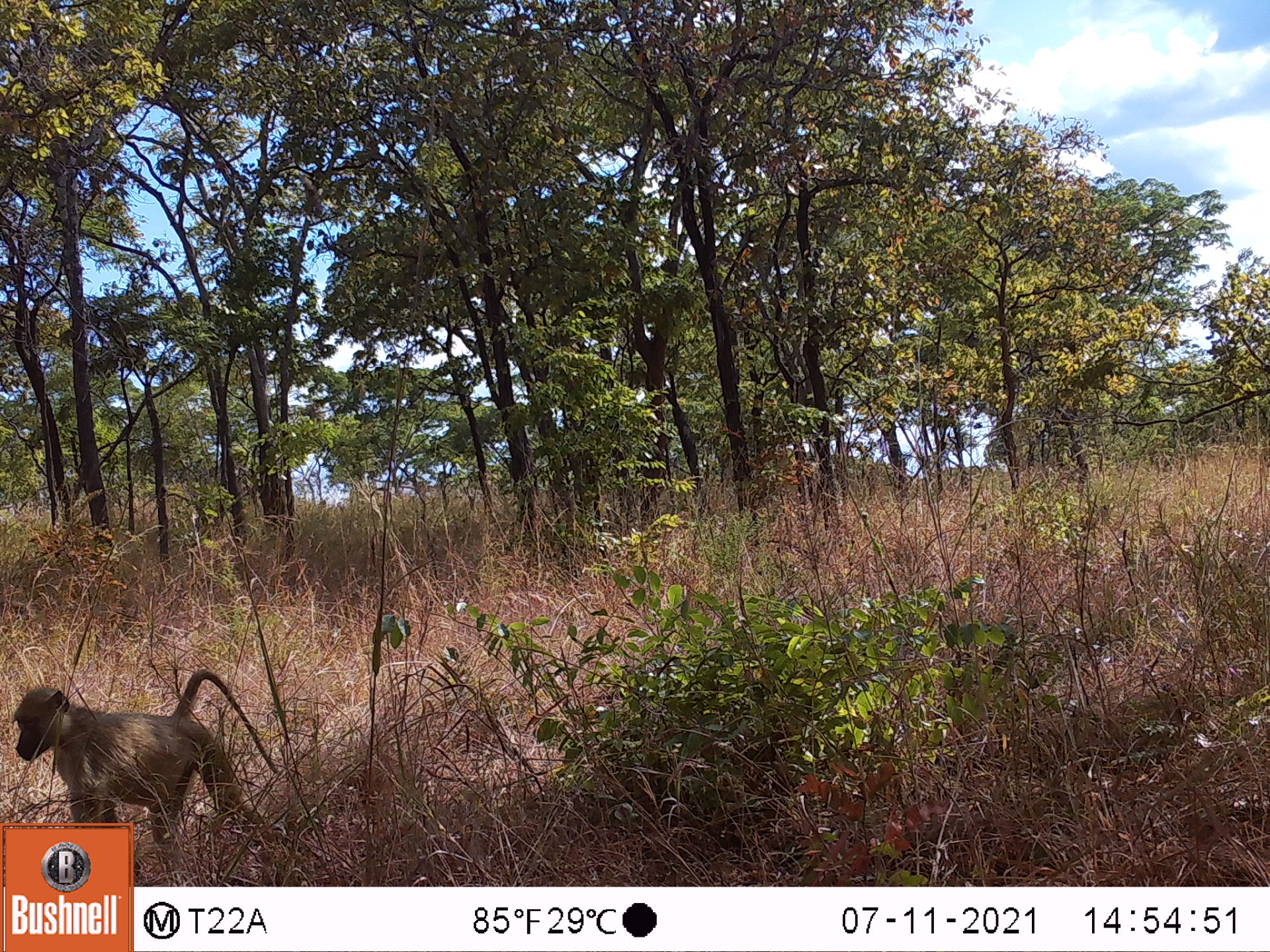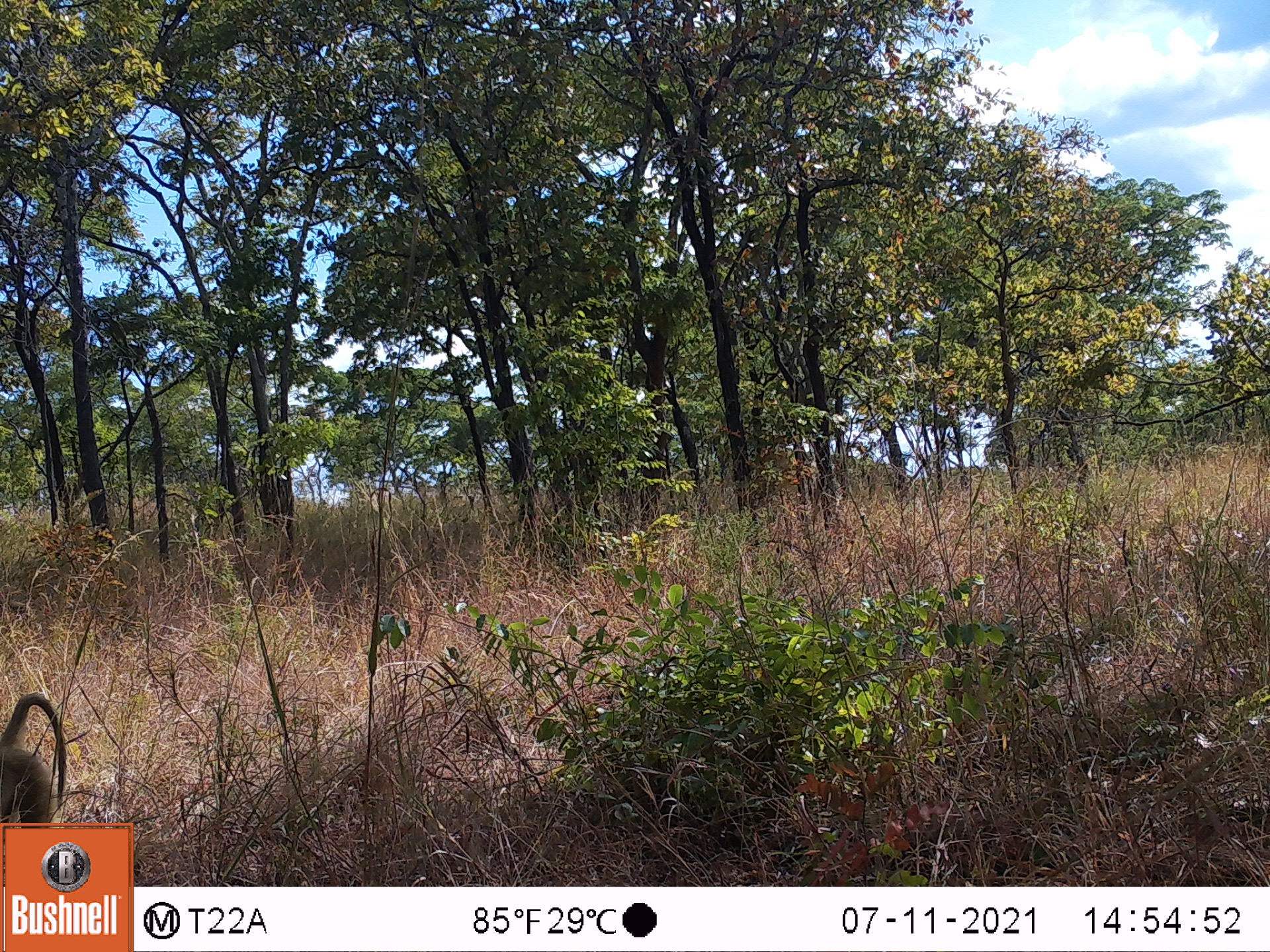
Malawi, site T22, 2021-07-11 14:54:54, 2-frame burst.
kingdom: Animalia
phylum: Chordata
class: Mammalia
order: Primates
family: Cercopithecidae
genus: Papio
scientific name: Papio cynocephalus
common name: yellow baboon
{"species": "yellow baboon (Papio cynocephalus)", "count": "1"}